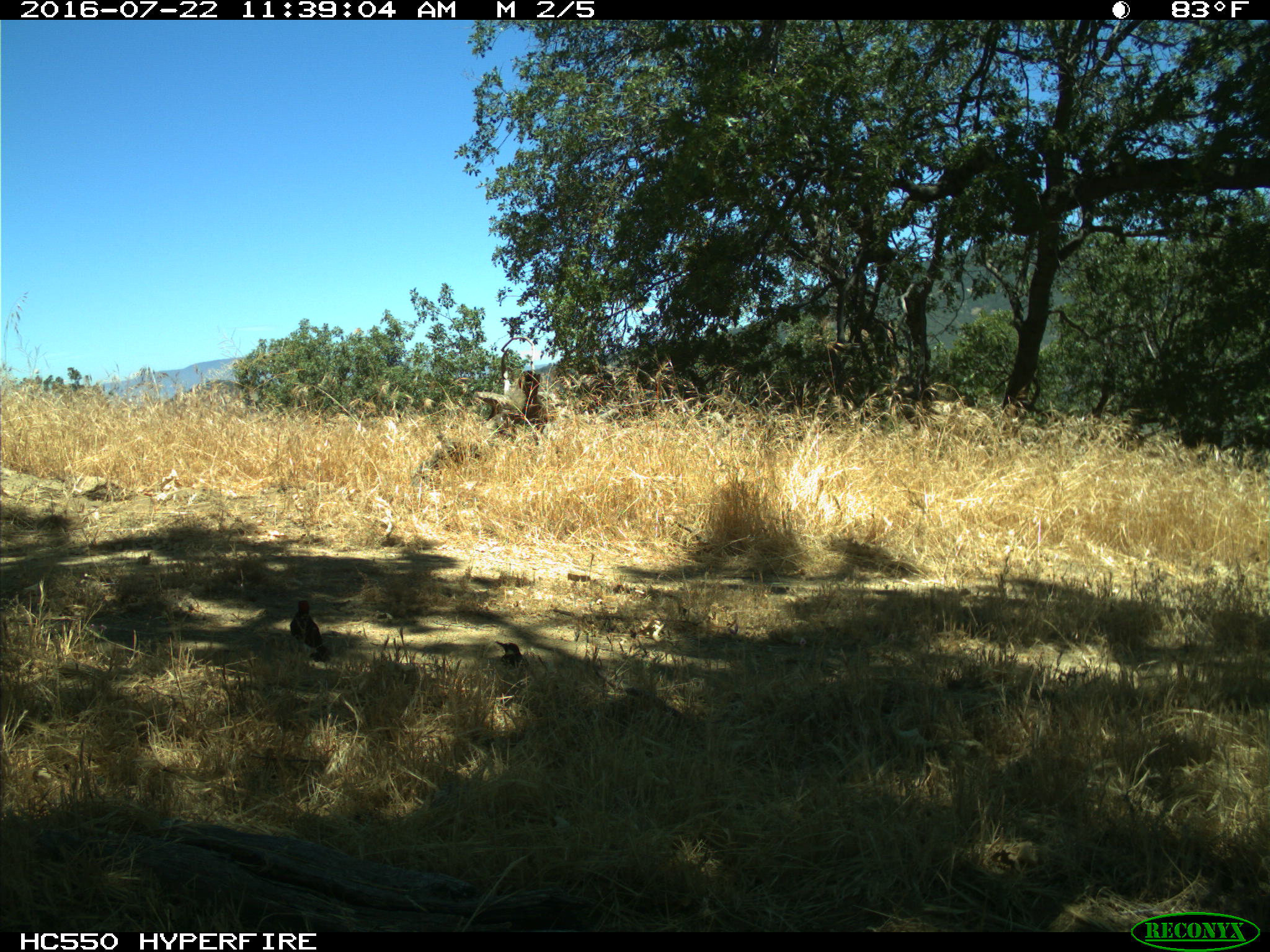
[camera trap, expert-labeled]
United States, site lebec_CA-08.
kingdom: Animalia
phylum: Chordata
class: Aves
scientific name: Aves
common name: birds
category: unidentified bird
Unidentified bird (birds) (Aves).